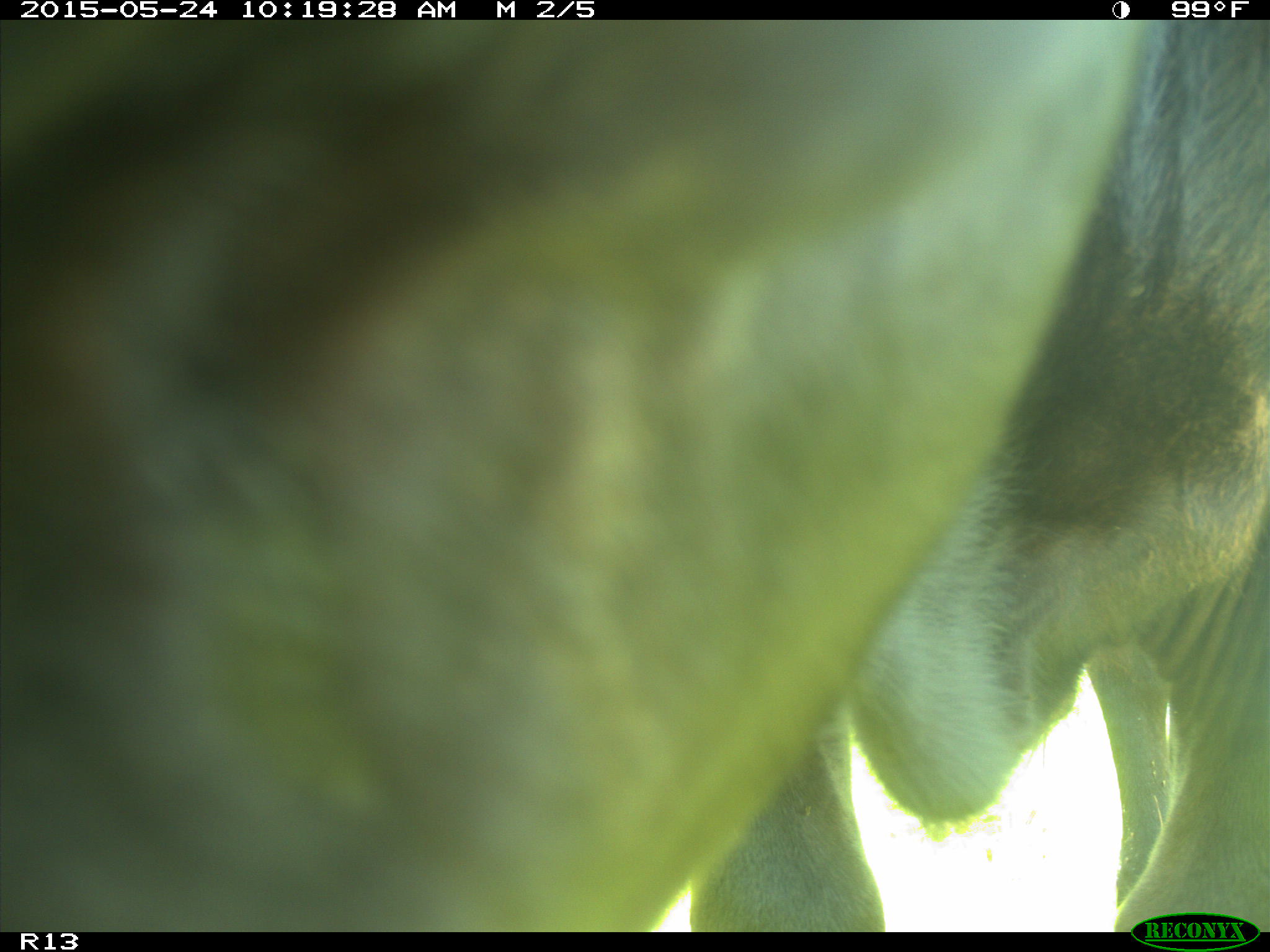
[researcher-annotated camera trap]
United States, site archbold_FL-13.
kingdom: Animalia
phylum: Chordata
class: Mammalia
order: Artiodactyla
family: Bovidae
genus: Bos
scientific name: Bos taurus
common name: domestic cow